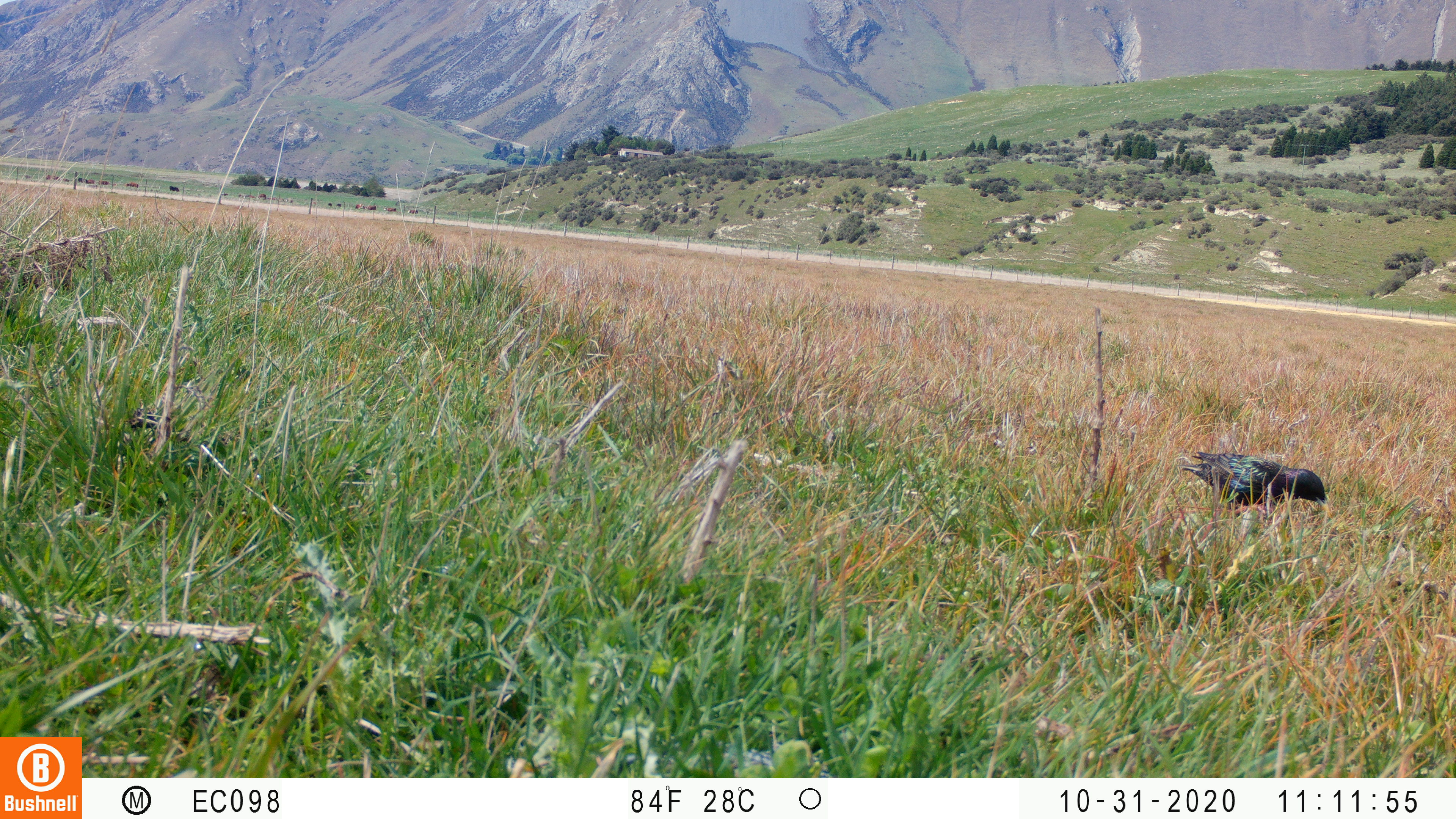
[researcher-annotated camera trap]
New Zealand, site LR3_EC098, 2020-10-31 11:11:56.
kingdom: Animalia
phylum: Chordata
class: Aves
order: Passeriformes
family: Sturnidae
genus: Sturnus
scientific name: Sturnus vulgaris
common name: european starling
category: starling